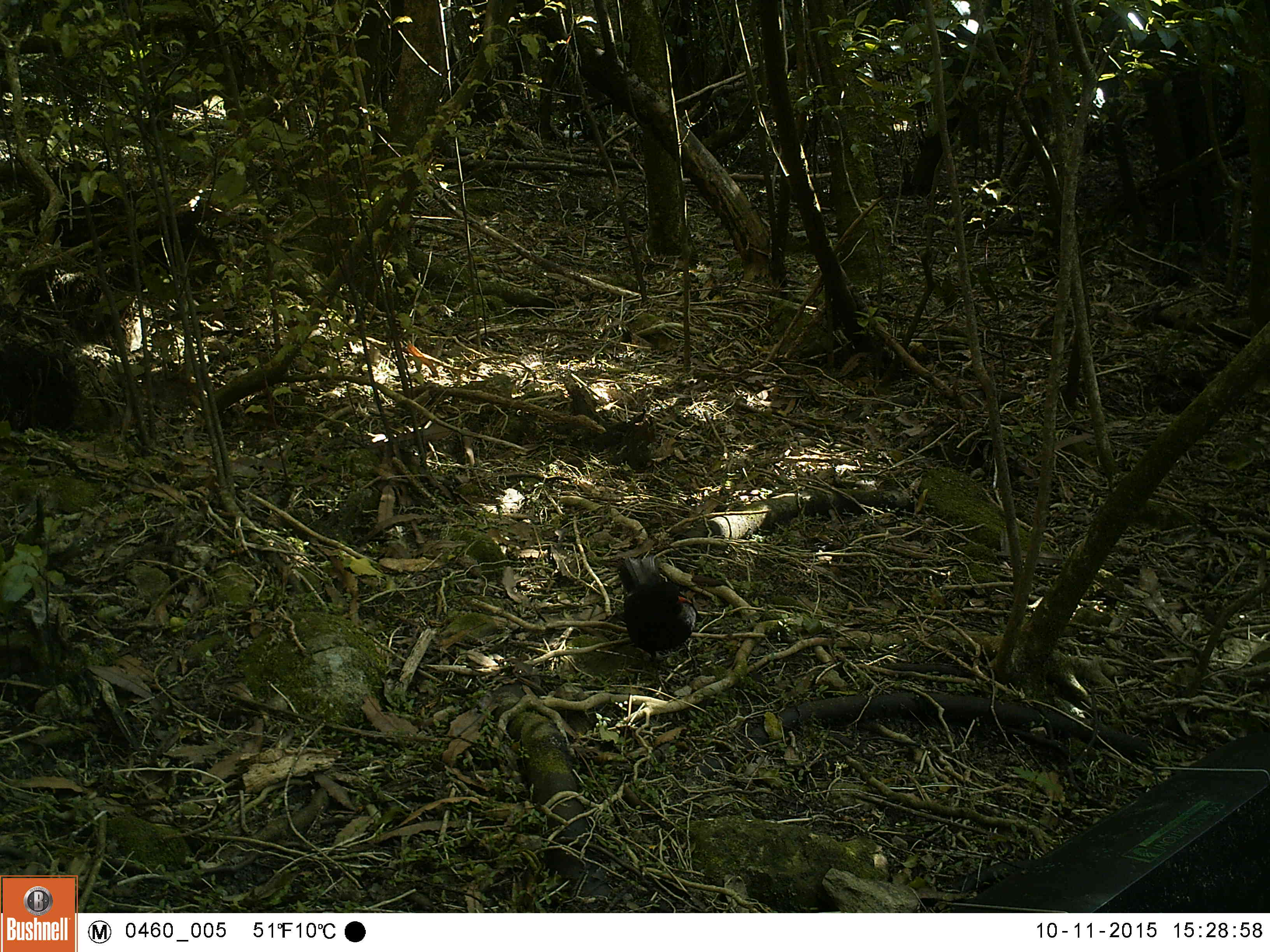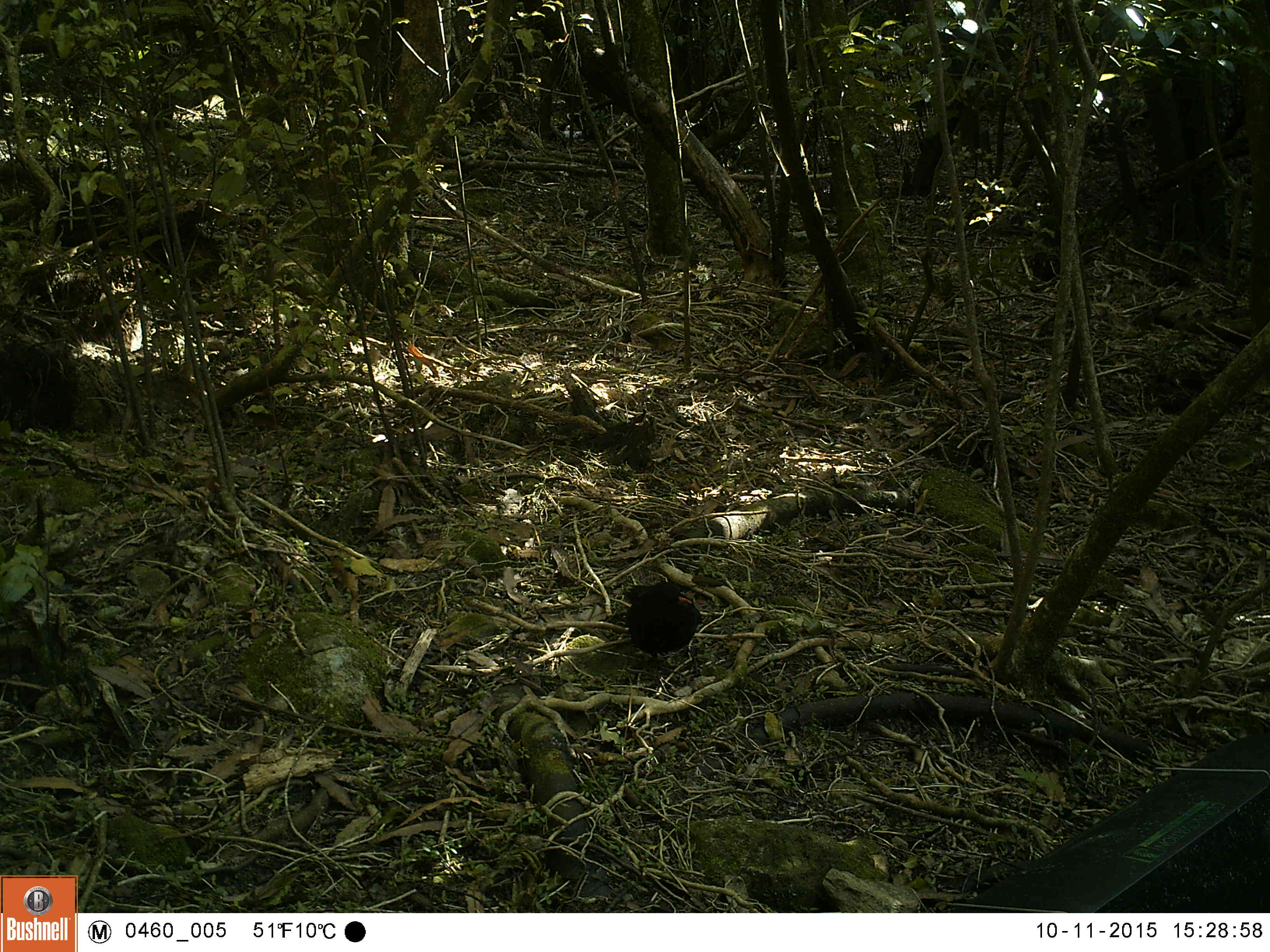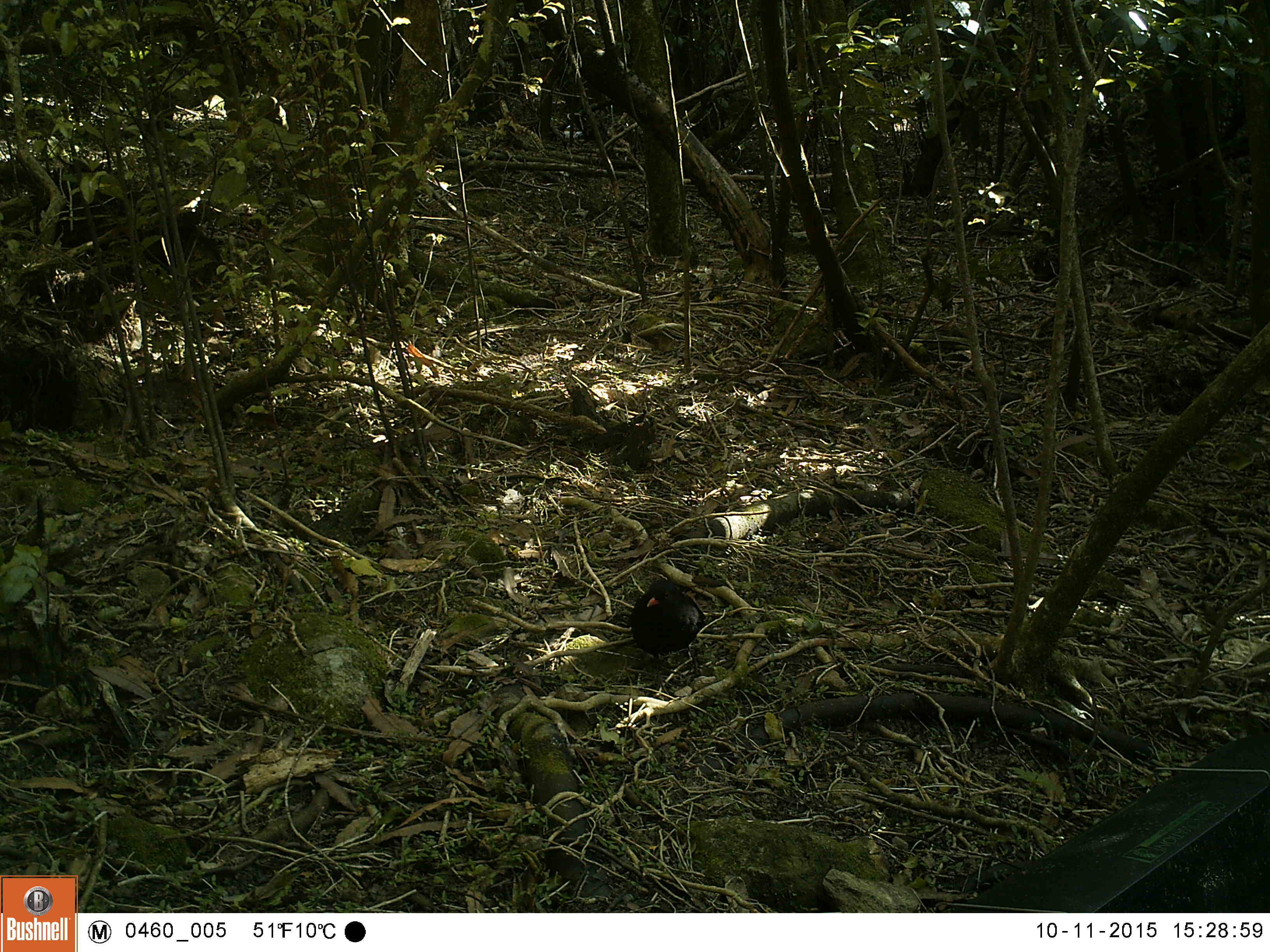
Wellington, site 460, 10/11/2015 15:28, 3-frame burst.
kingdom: Animalia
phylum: Chordata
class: Aves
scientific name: Aves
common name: bird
Bird (Aves).